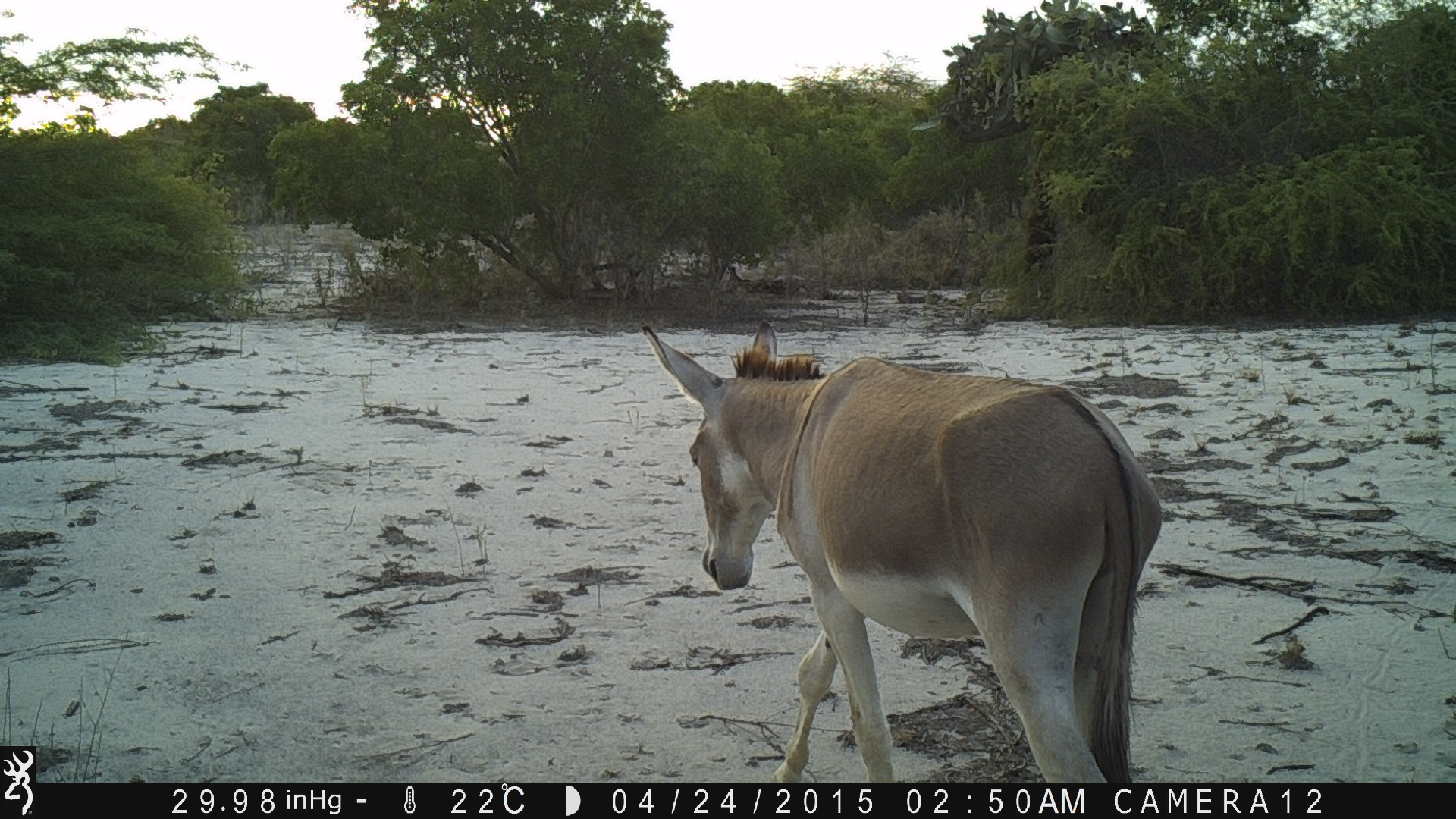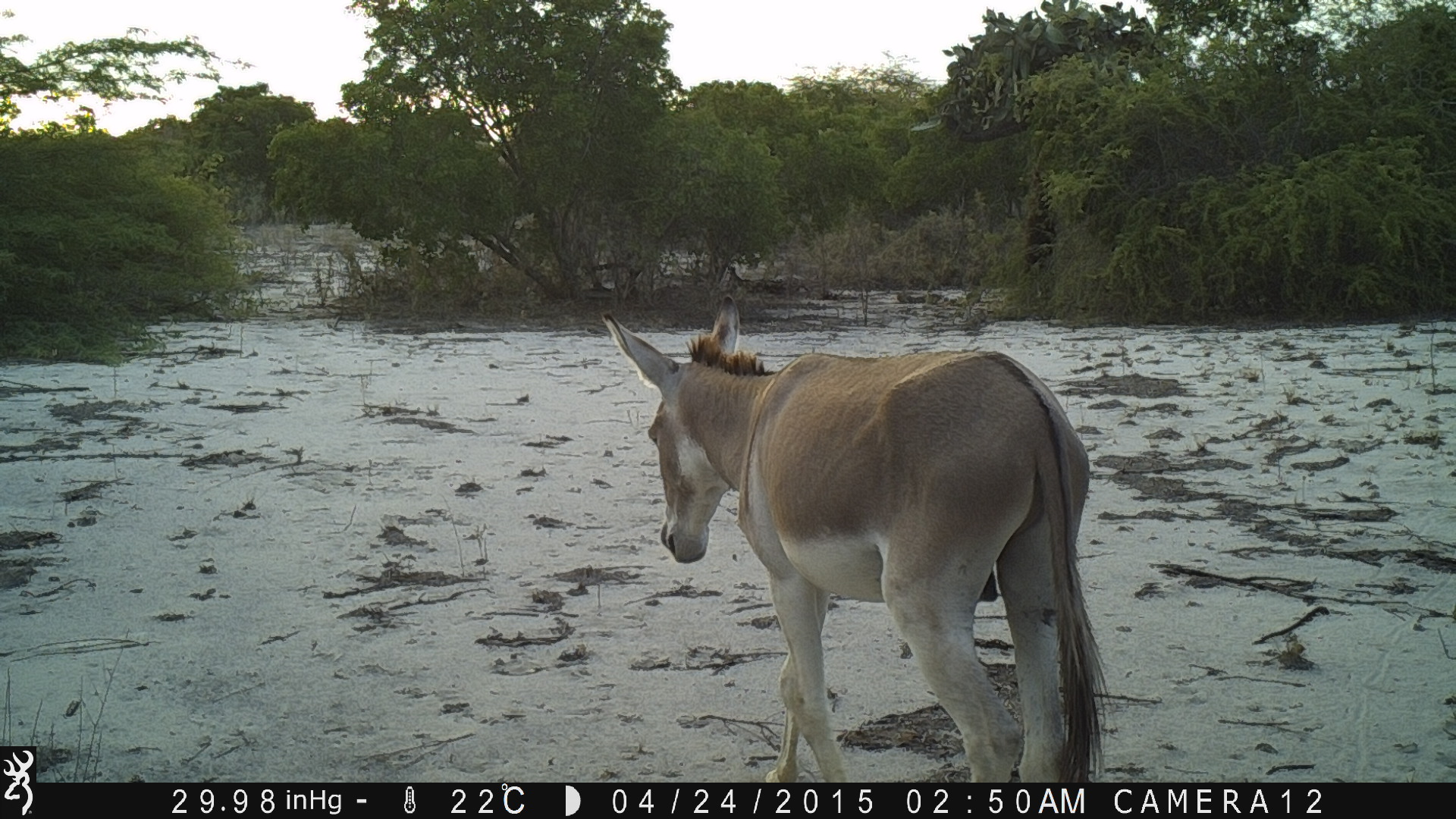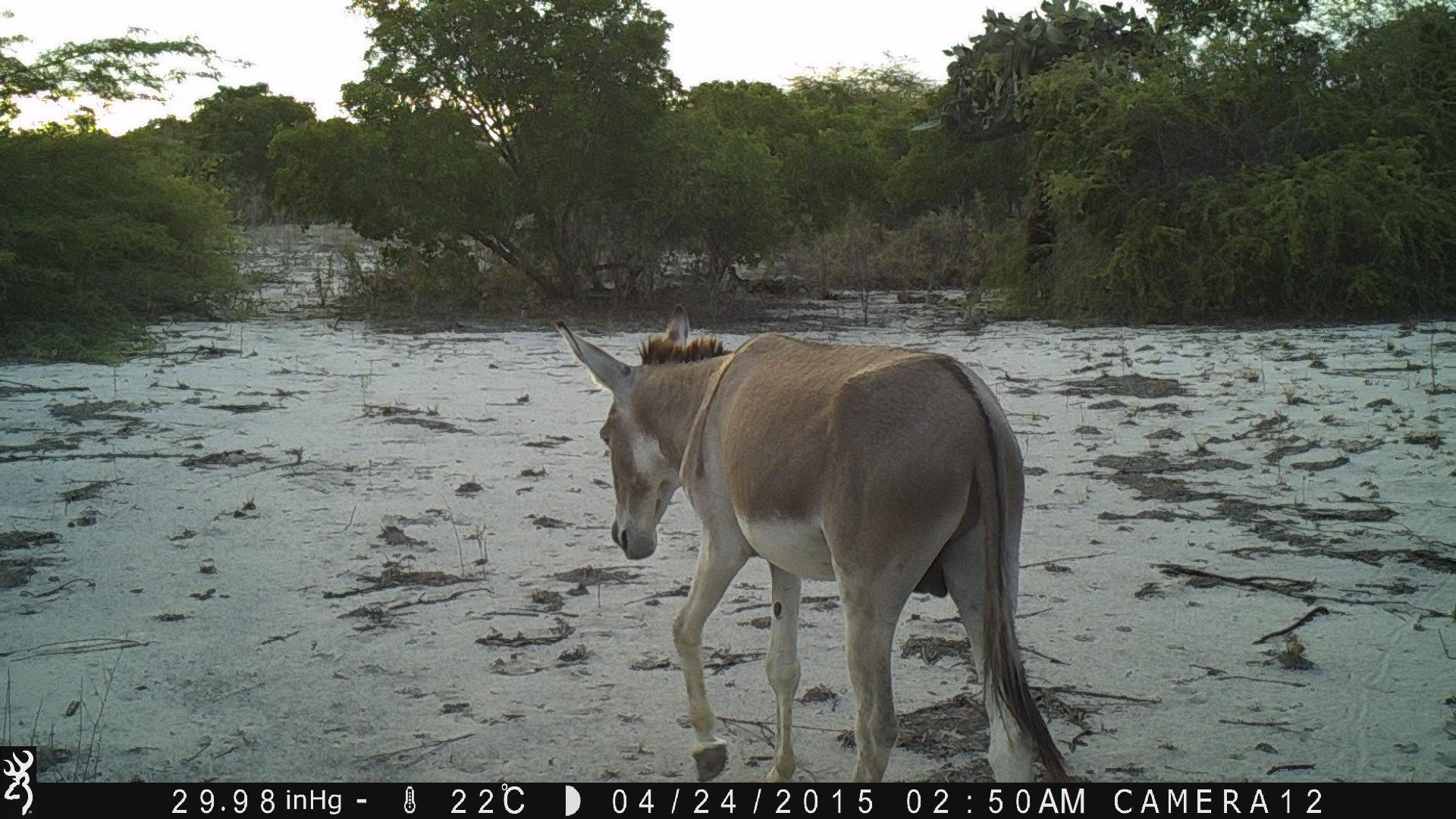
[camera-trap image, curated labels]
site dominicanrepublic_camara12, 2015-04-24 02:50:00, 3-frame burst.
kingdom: Animalia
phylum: Chordata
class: Mammalia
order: Perissodactyla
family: Equidae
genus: Equus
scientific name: Equus asinus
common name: donkey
Donkey (Equus asinus).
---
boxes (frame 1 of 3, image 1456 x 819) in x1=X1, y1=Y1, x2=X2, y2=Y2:
donkey: x1=632, y1=312, x2=1160, y2=792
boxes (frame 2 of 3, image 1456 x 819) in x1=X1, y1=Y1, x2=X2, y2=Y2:
donkey: x1=591, y1=291, x2=1106, y2=780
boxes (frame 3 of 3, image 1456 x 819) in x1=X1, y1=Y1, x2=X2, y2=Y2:
donkey: x1=548, y1=305, x2=1072, y2=785